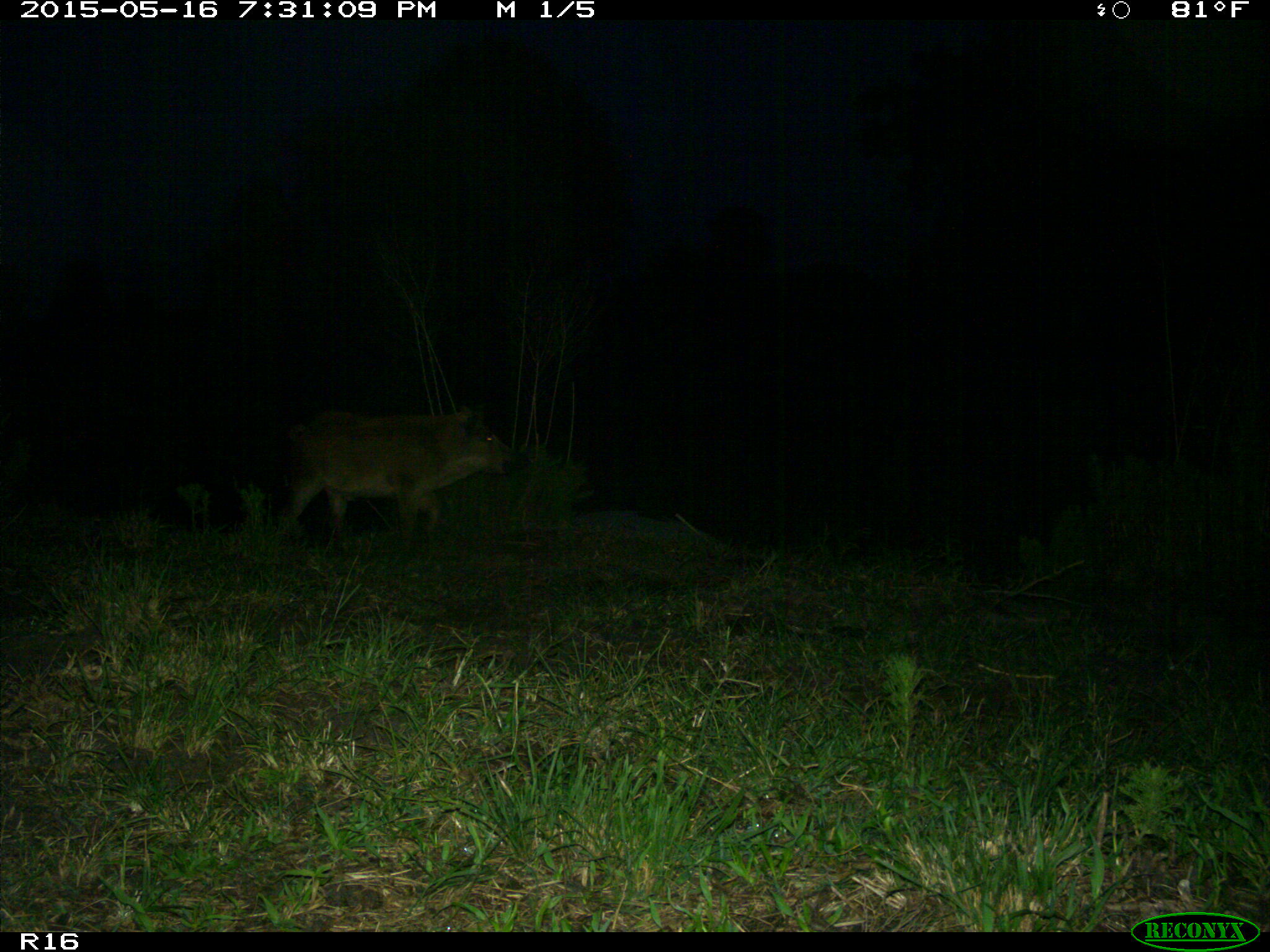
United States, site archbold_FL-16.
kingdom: Animalia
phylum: Chordata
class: Mammalia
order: Artiodactyla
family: Suidae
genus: Sus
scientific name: Sus scrofa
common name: wild boar